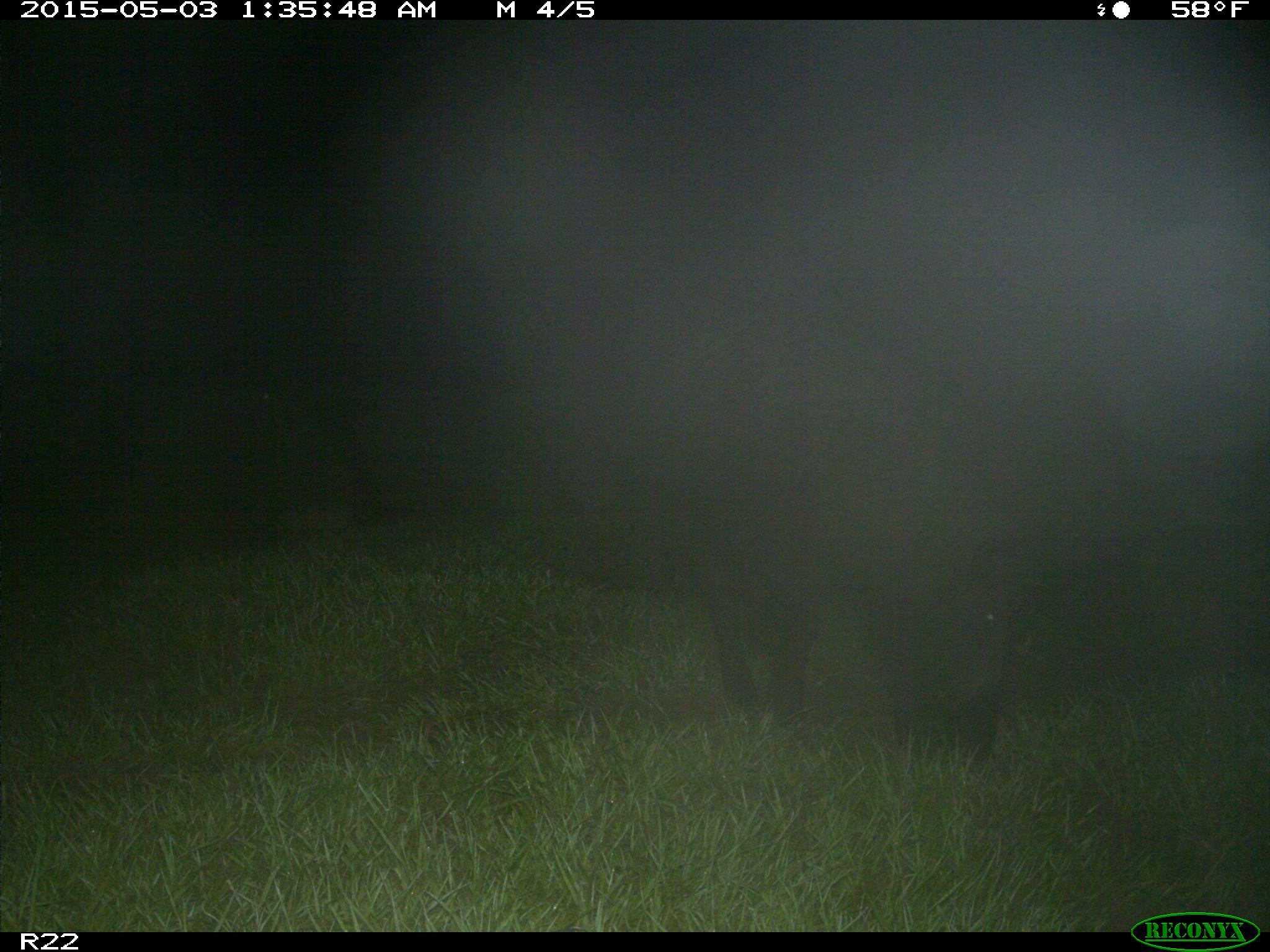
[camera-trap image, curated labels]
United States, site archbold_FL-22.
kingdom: Animalia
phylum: Chordata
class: Mammalia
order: Artiodactyla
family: Suidae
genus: Sus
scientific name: Sus scrofa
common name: wild boar